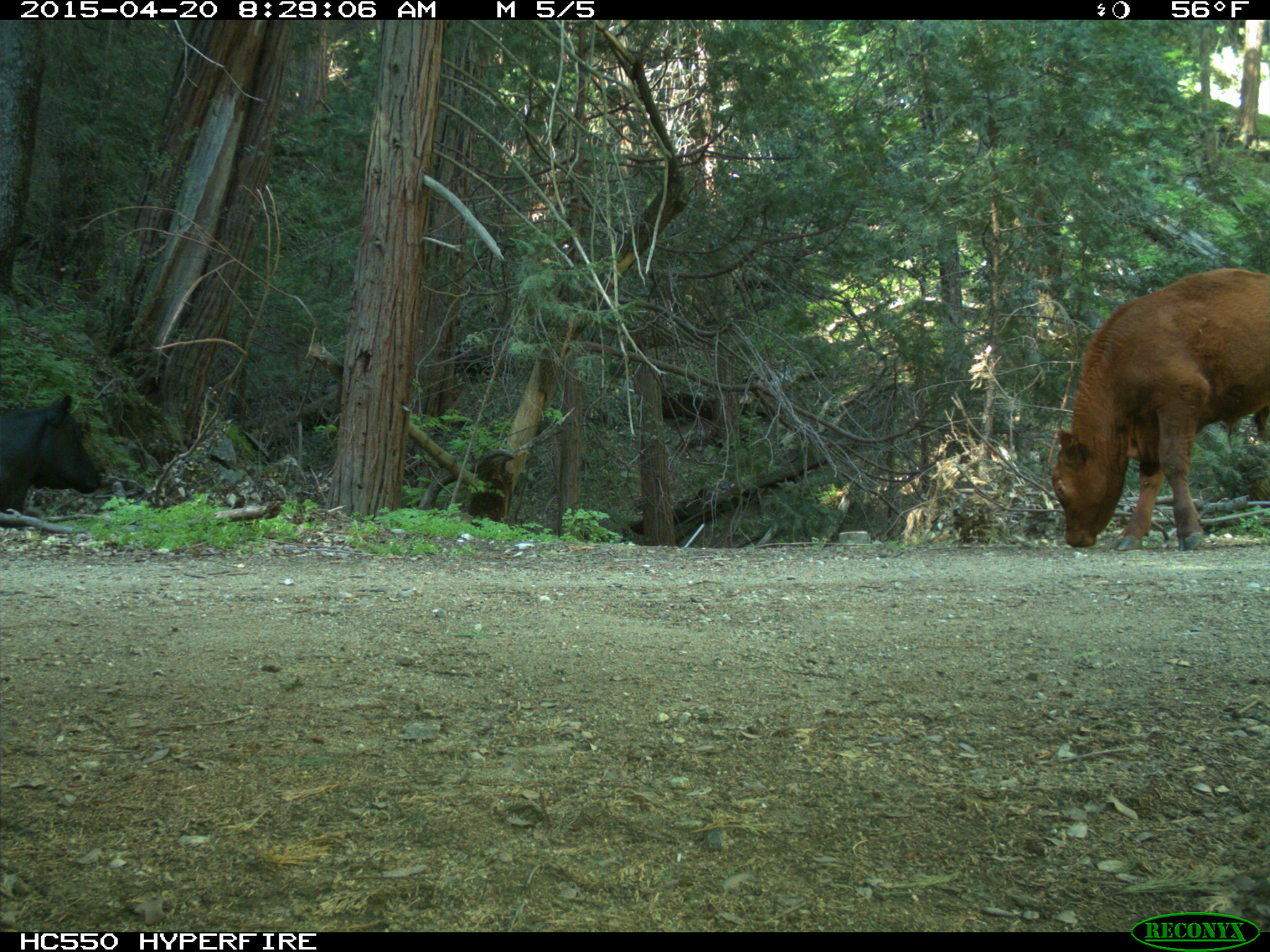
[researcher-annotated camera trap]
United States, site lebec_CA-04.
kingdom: Animalia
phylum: Chordata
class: Mammalia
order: Artiodactyla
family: Bovidae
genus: Bos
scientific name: Bos taurus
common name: domestic cow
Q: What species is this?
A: Bos taurus (domestic cow).